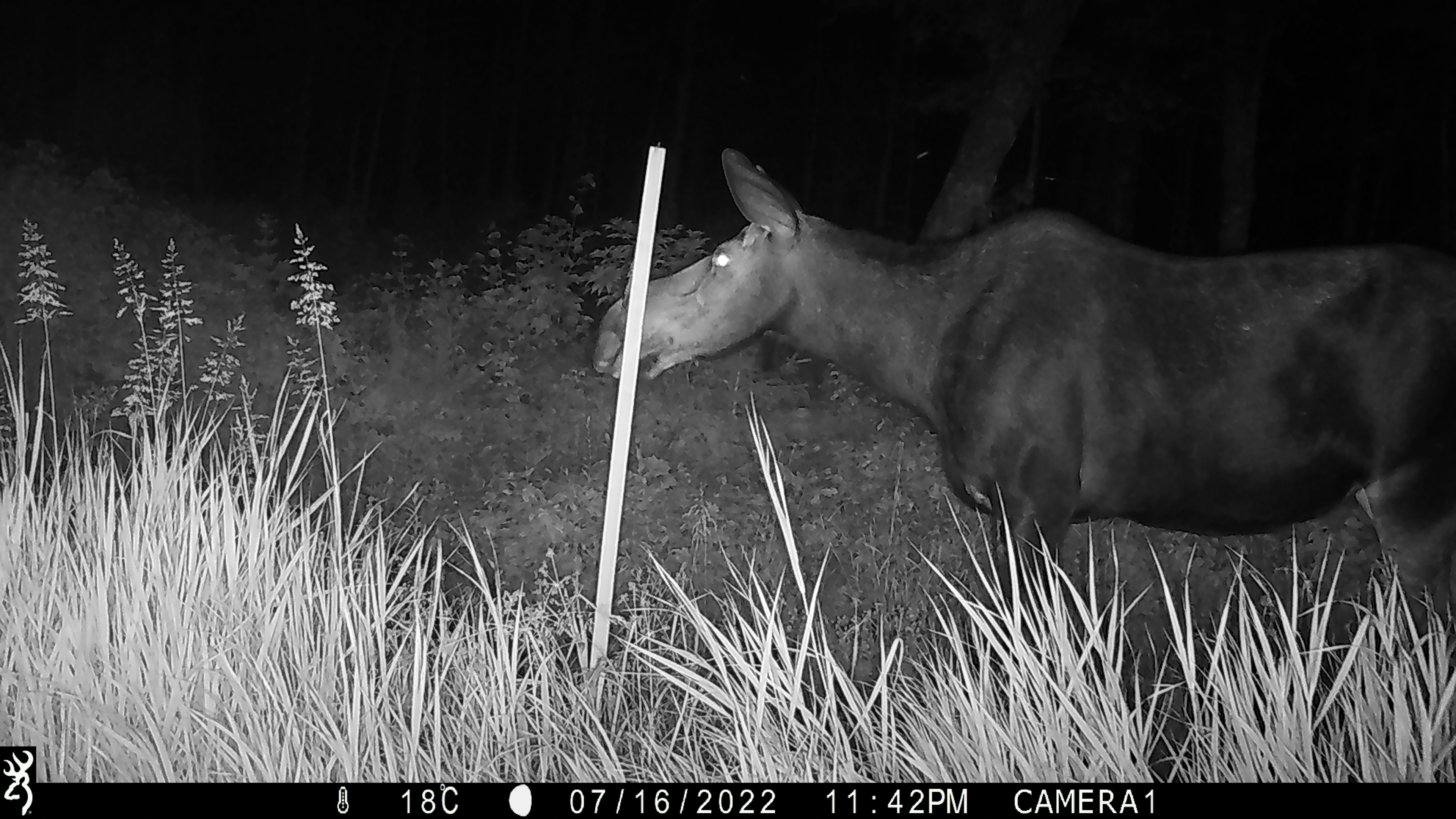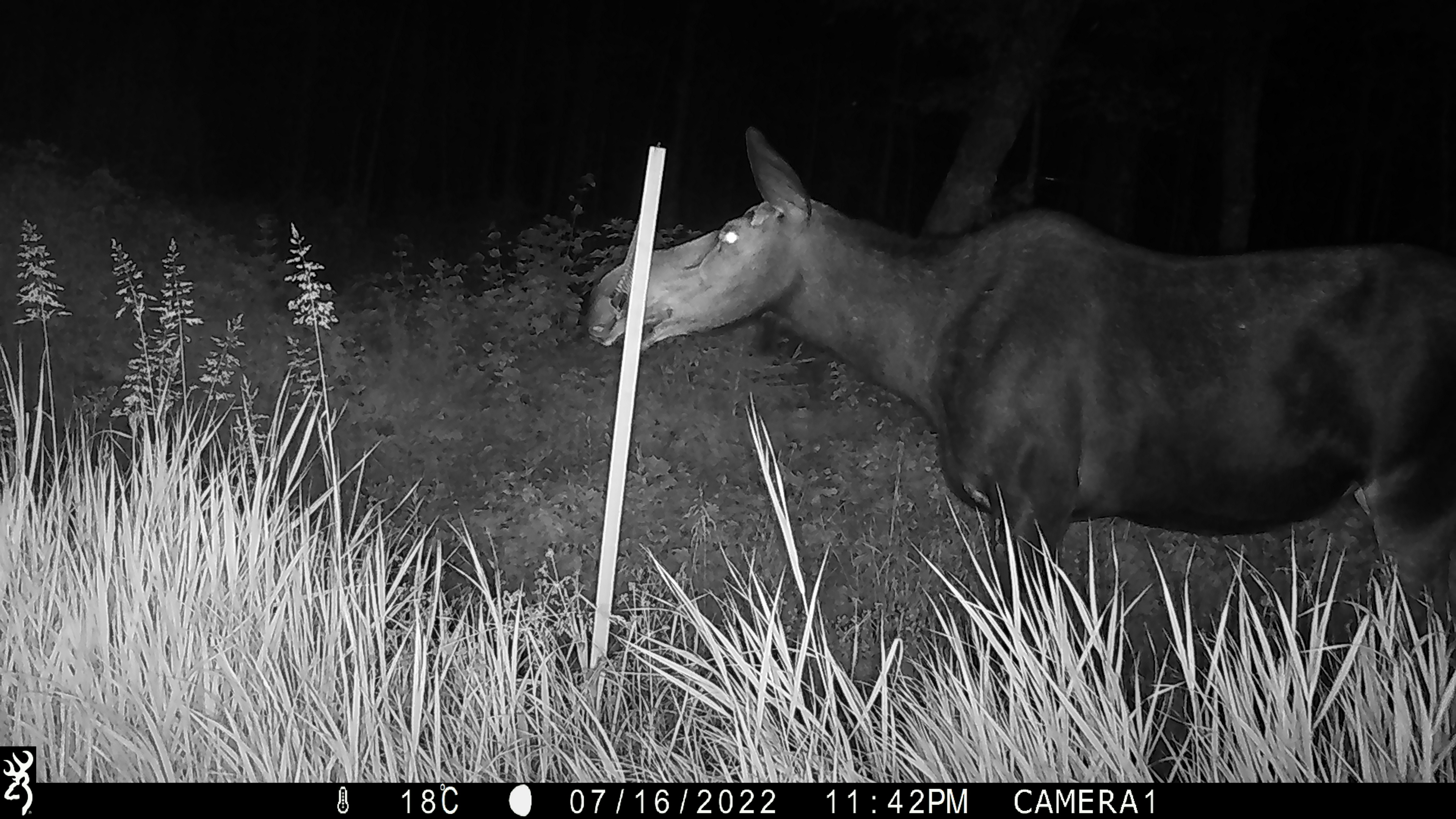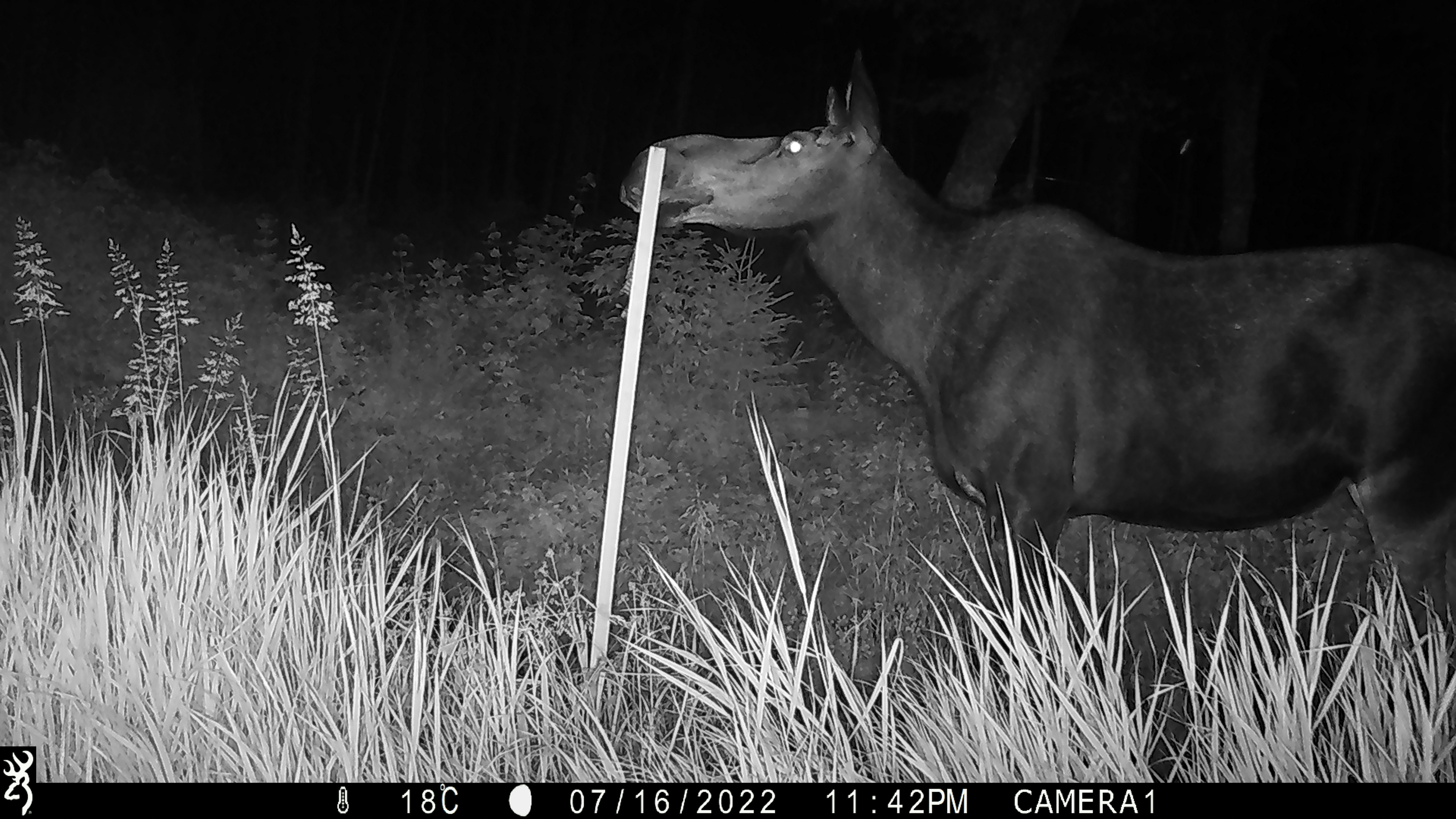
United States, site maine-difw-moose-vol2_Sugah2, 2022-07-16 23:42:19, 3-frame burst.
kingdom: Animalia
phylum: Chordata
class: Mammalia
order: Artiodactyla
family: Cervidae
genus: Alces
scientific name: Alces alces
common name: moose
Moose (Alces alces).